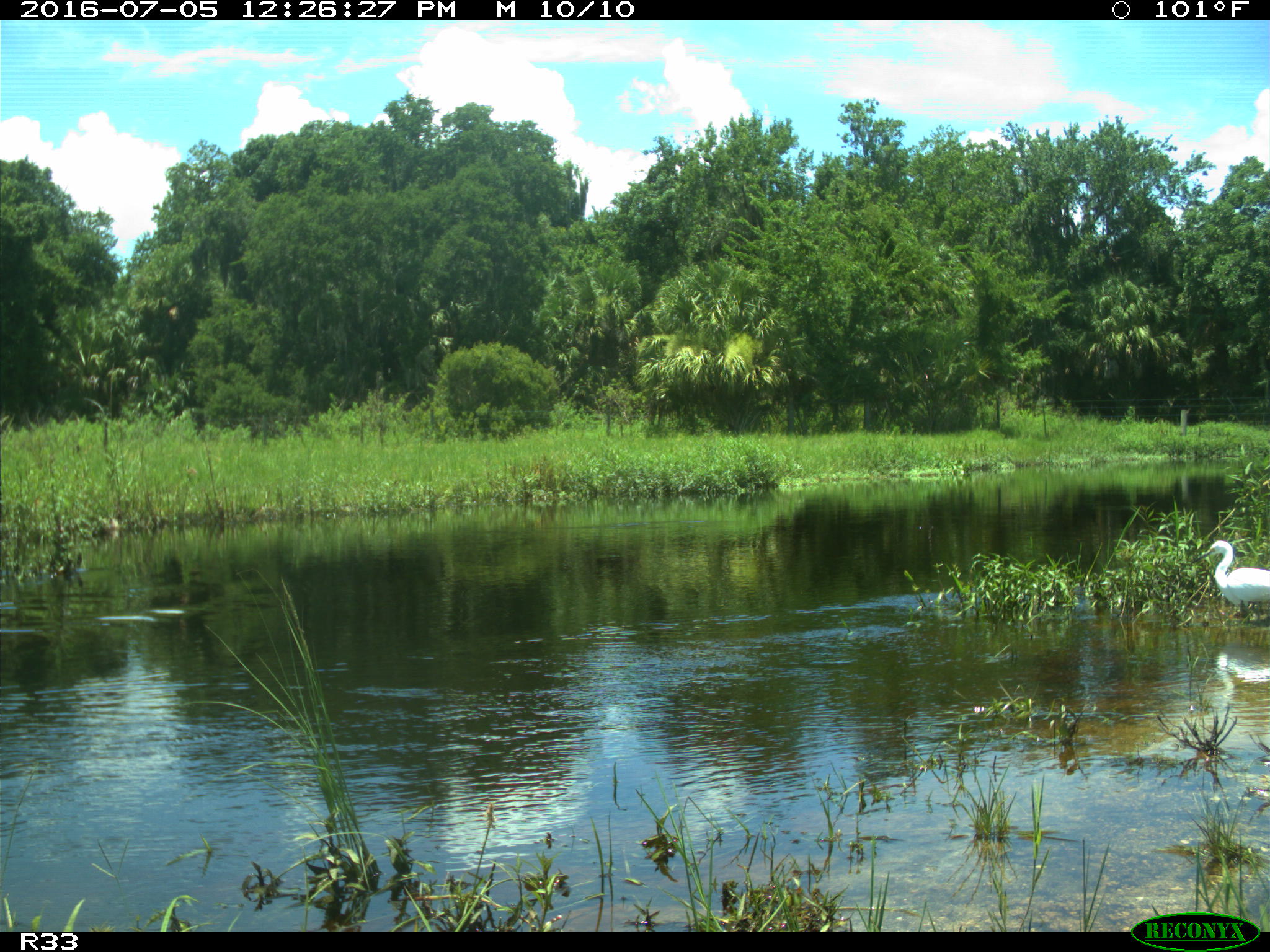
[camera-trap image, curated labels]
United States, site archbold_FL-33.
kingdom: Animalia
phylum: Chordata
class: Aves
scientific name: Aves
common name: birds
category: unidentified bird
Unidentified bird (birds) (Aves).